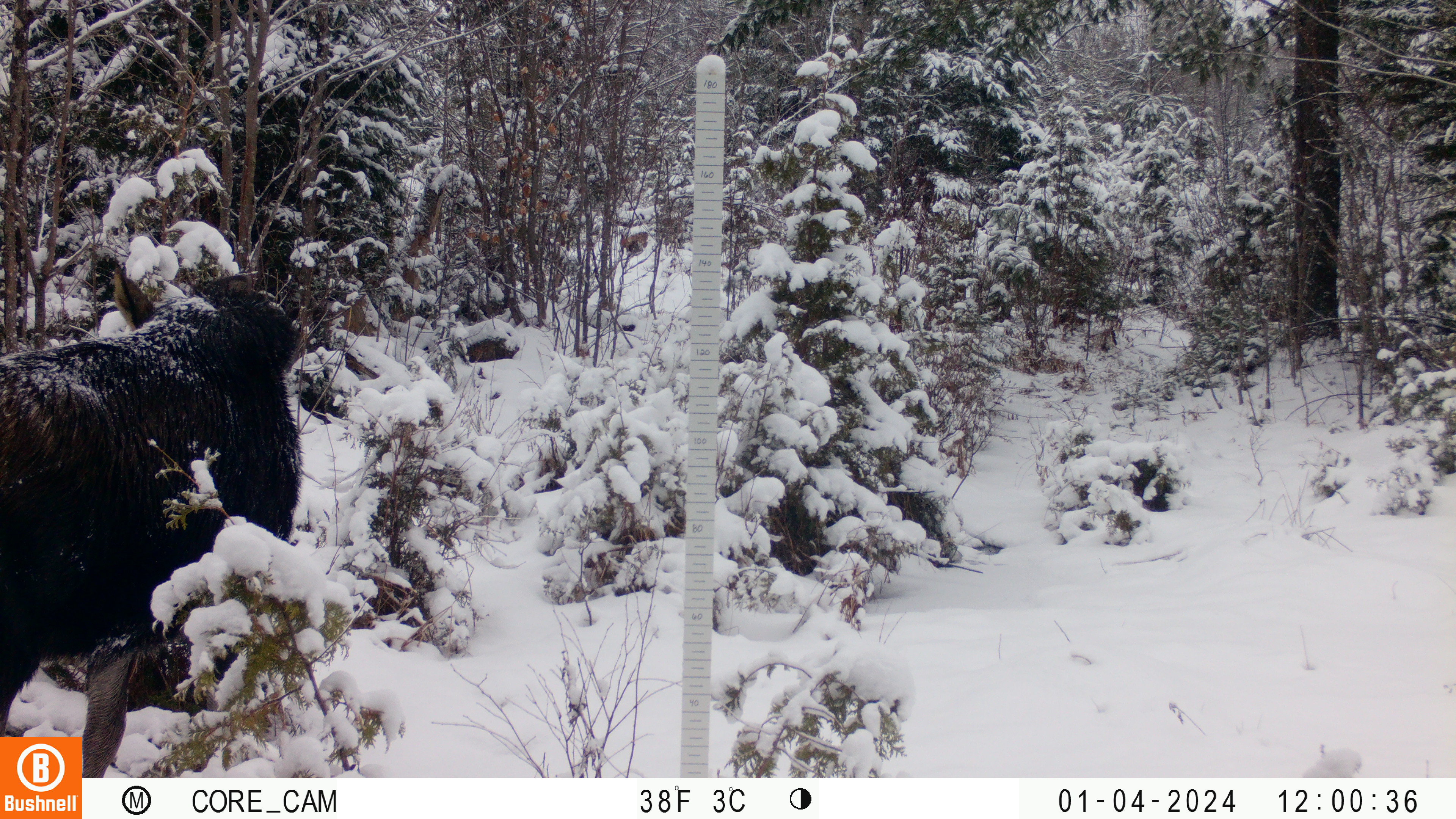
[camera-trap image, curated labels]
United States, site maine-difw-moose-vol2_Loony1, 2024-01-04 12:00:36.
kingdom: Animalia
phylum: Chordata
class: Mammalia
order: Artiodactyla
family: Cervidae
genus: Alces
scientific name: Alces alces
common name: moose